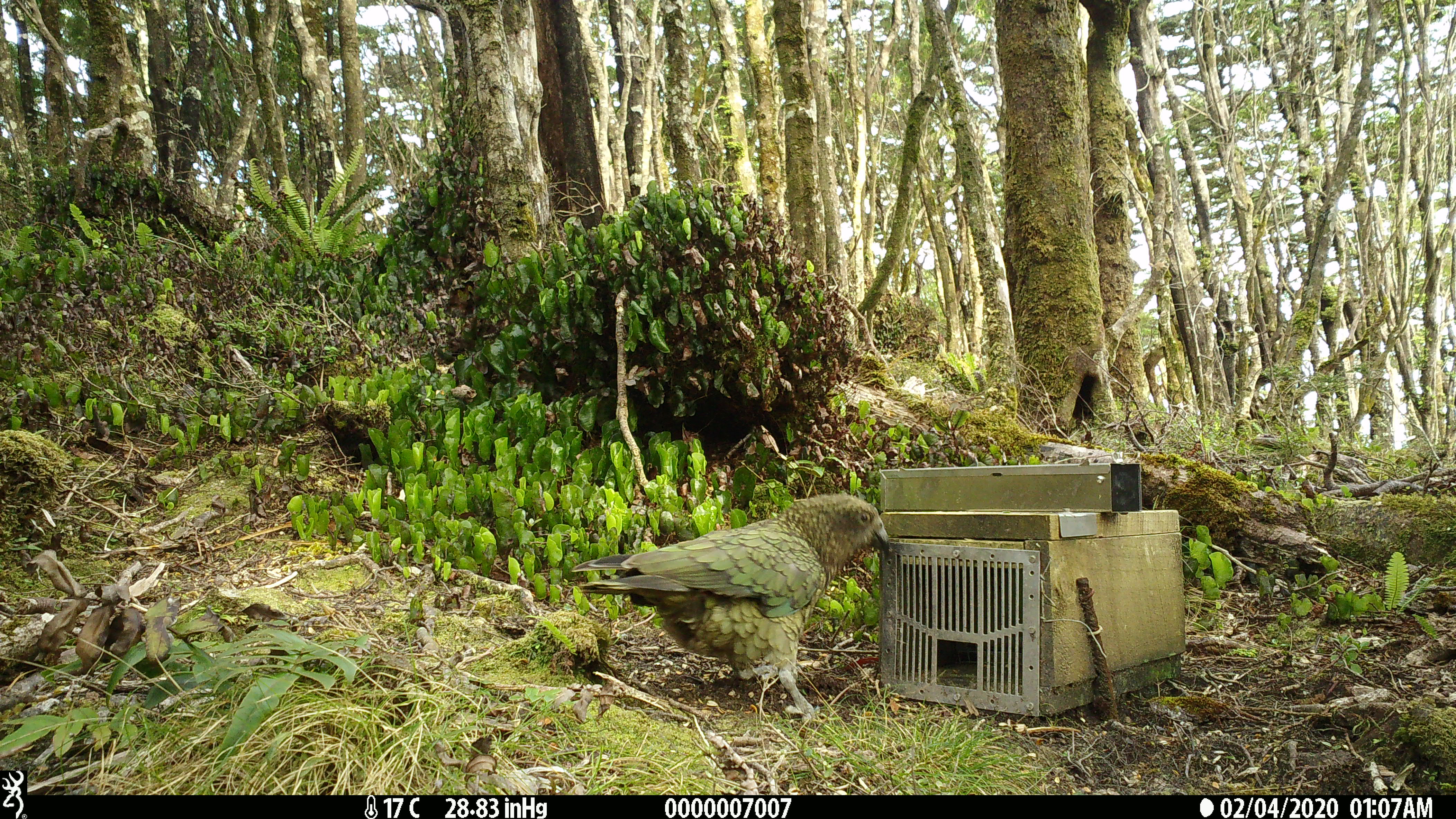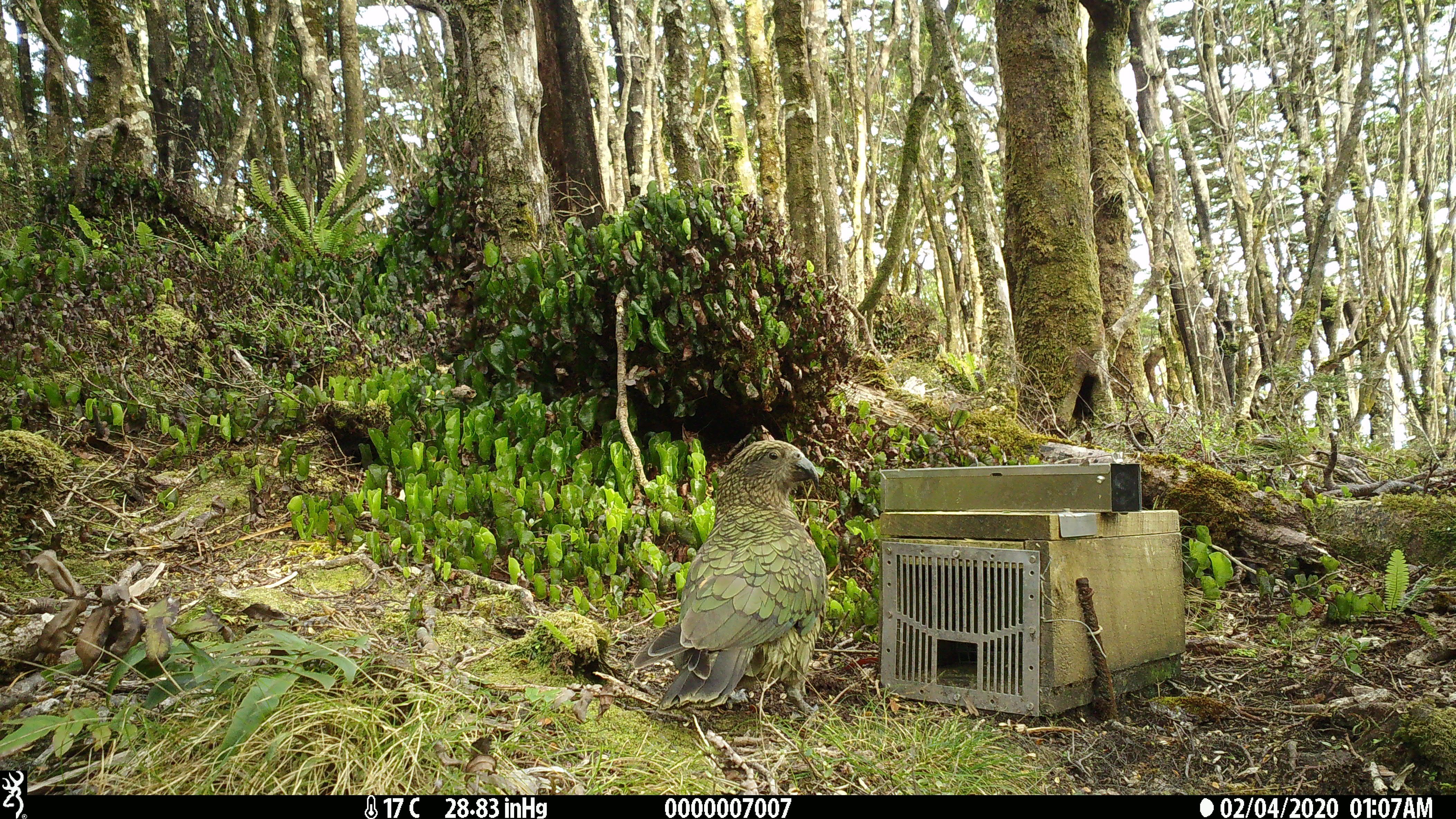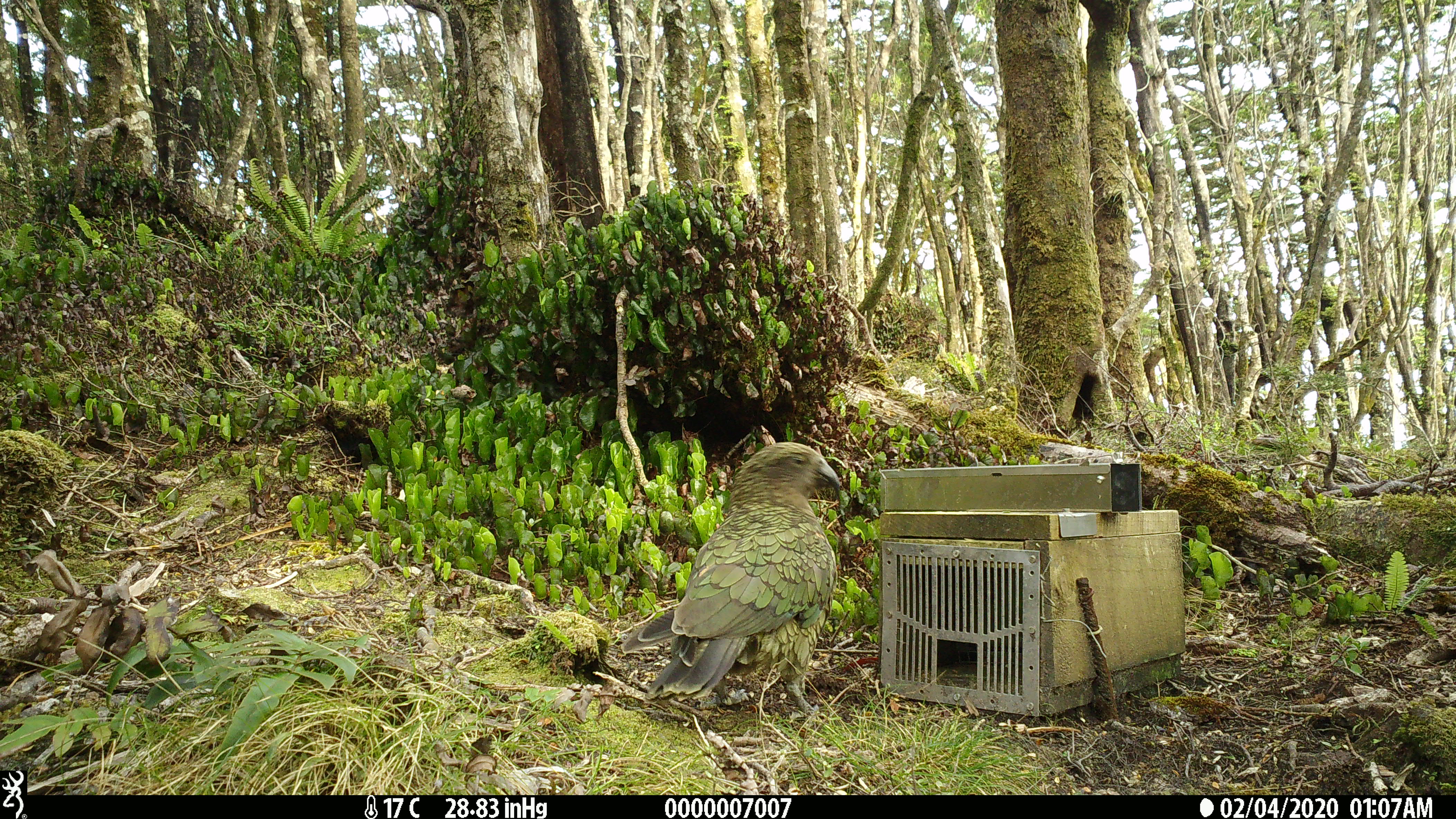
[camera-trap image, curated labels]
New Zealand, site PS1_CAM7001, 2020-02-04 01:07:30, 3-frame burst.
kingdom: Animalia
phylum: Chordata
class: Aves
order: Psittaciformes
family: Strigopidae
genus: Nestor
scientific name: Nestor notabilis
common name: kea